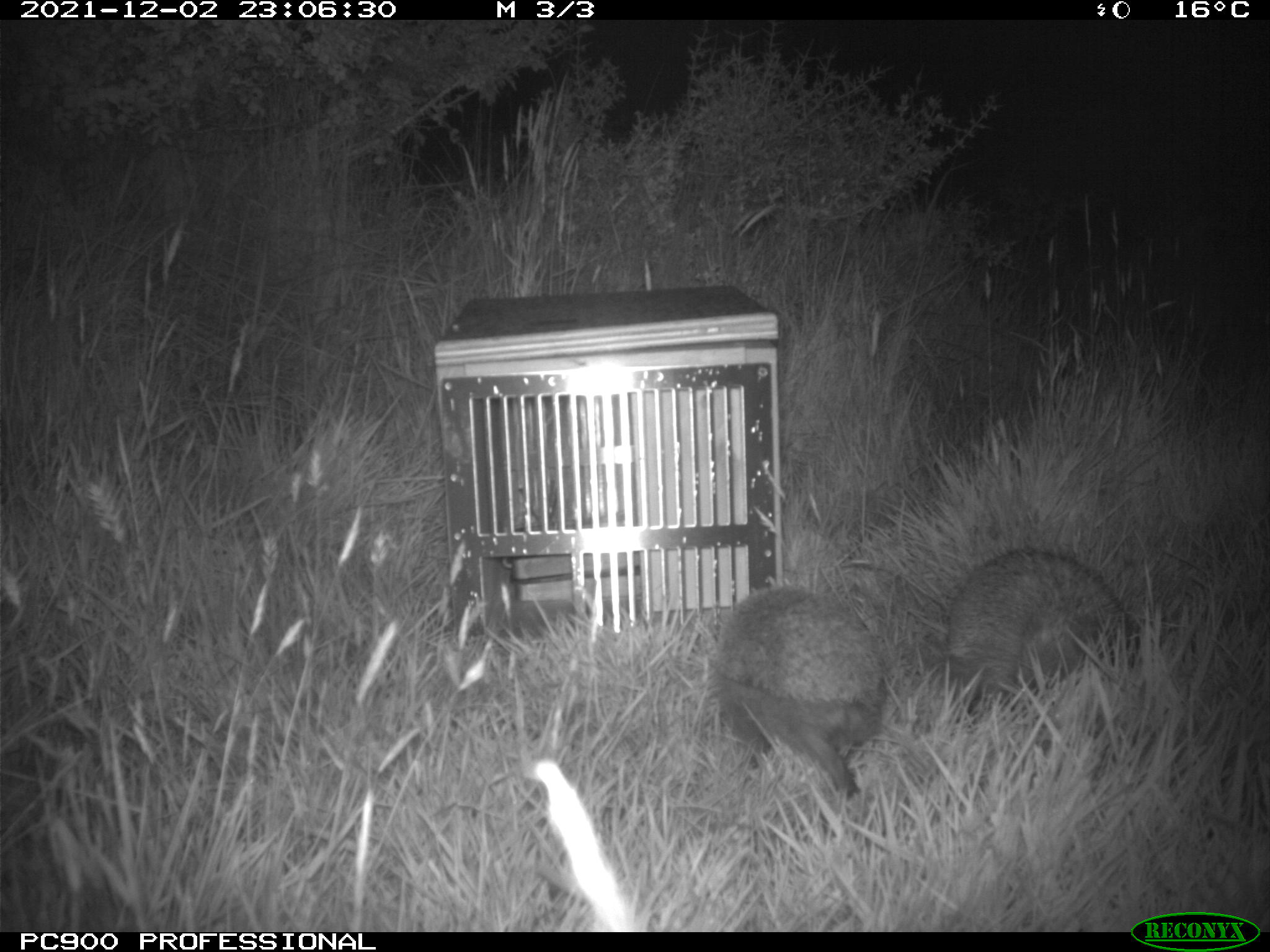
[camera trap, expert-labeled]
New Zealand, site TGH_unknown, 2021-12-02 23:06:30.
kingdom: Animalia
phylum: Chordata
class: Mammalia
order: Eulipotyphla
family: Erinaceidae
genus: Erinaceus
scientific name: Erinaceus europaeus europaeus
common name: european hedgehog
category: hedgehog